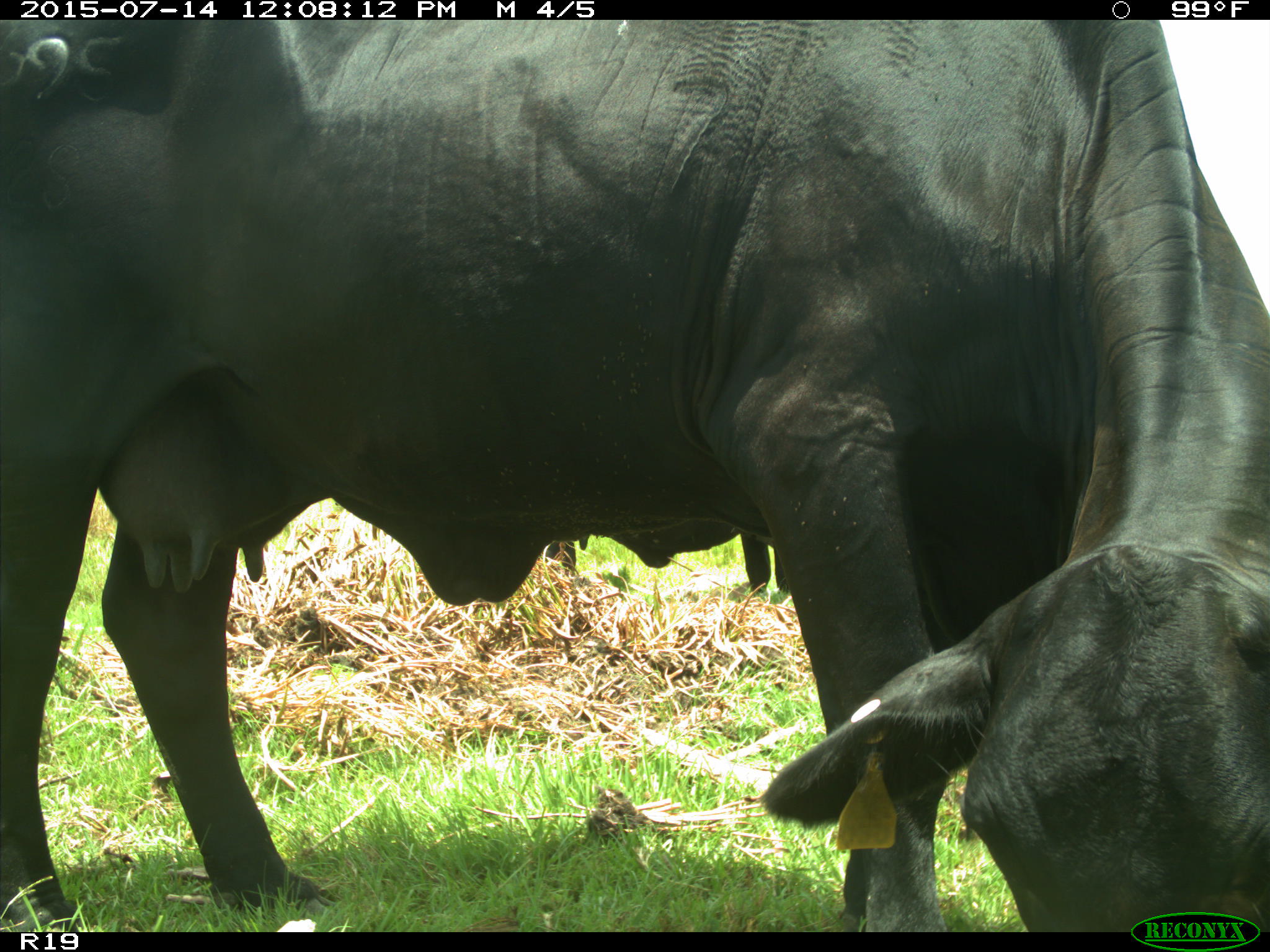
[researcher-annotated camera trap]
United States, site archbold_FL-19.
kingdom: Animalia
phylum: Chordata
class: Mammalia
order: Artiodactyla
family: Bovidae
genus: Bos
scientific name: Bos taurus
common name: domestic cow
Bos taurus (domestic cow).